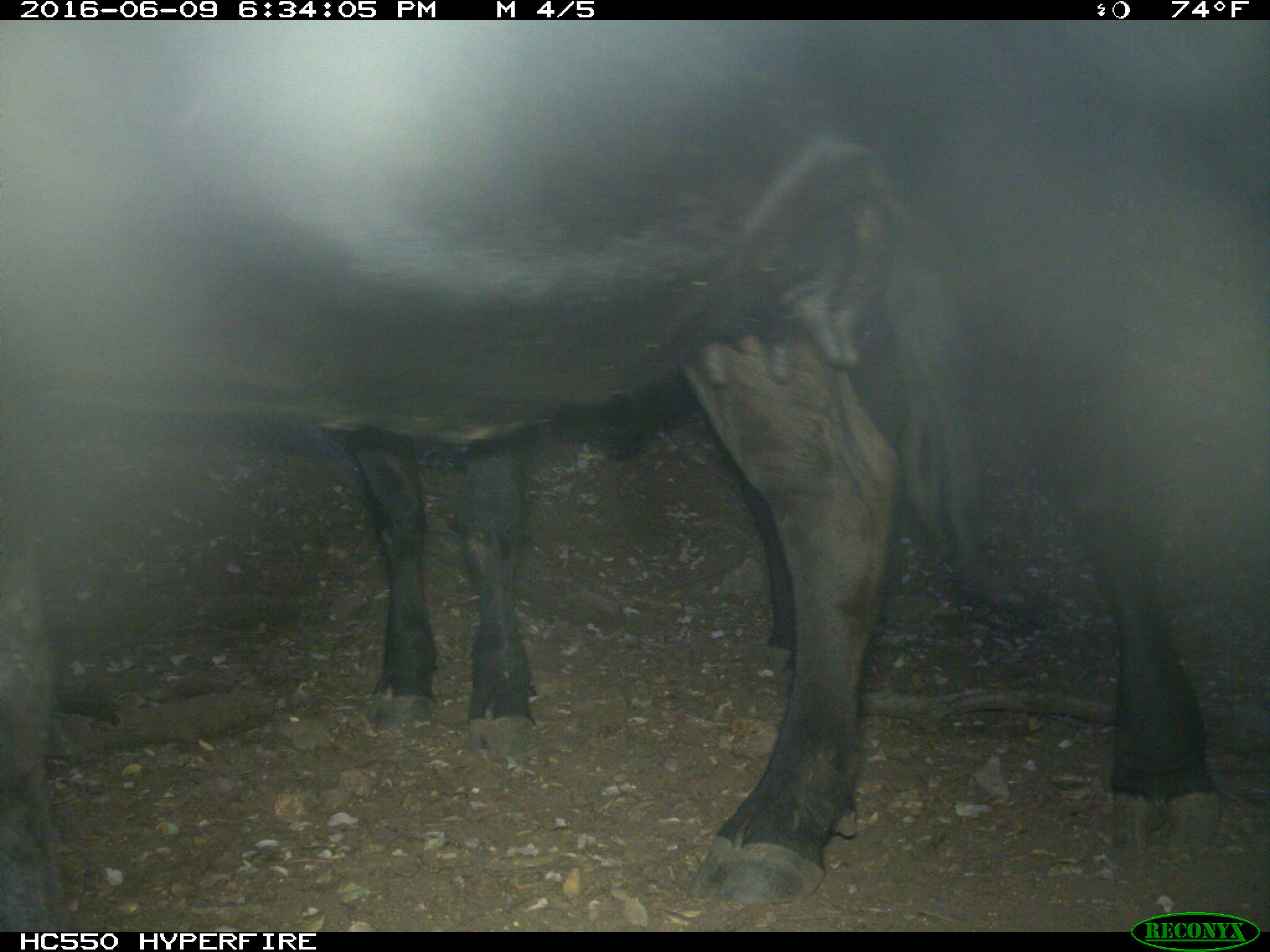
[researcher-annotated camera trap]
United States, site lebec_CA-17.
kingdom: Animalia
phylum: Chordata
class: Mammalia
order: Artiodactyla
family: Bovidae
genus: Bos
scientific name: Bos taurus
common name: domestic cow